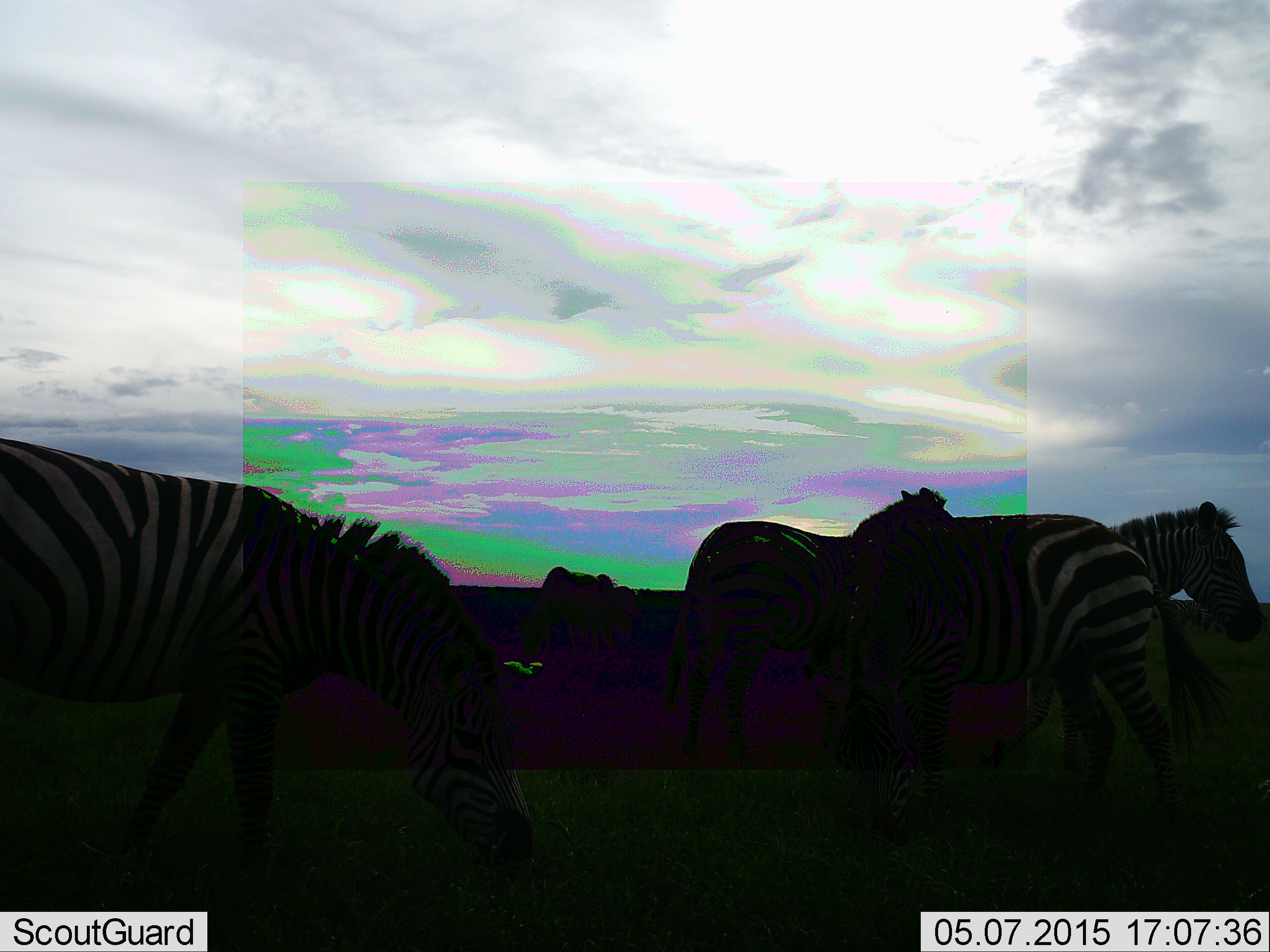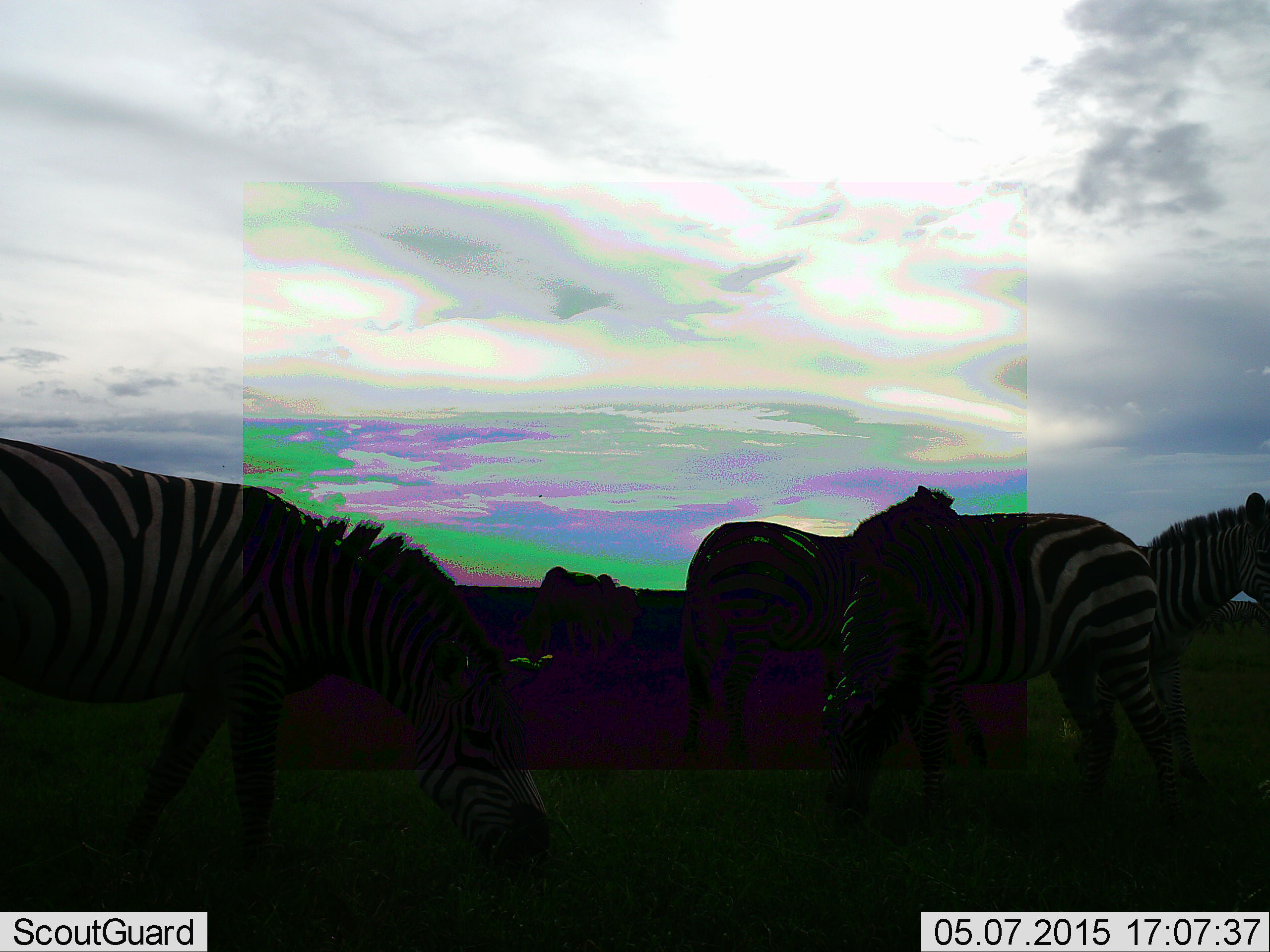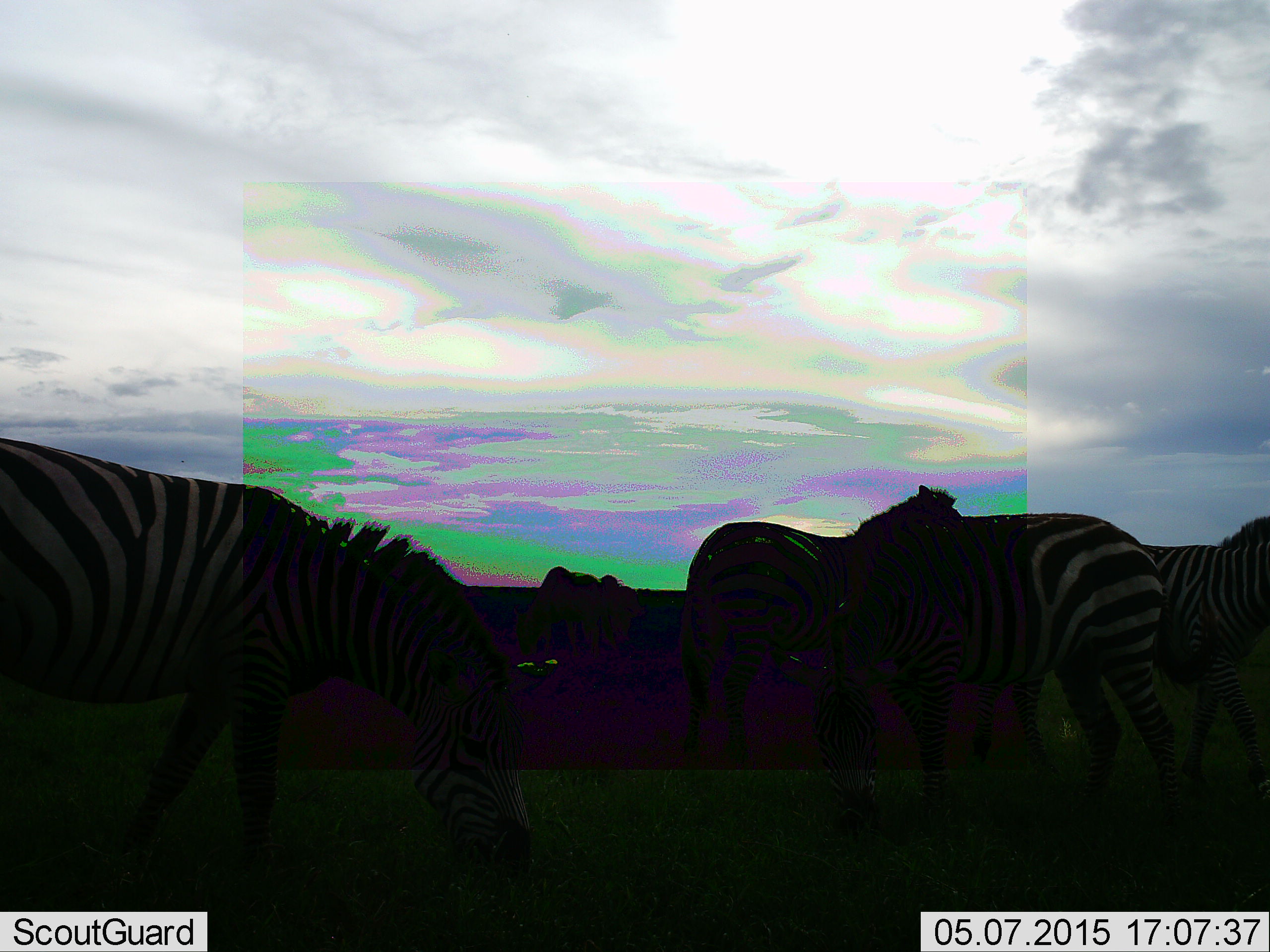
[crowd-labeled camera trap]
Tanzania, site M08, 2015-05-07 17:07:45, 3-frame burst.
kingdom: Animalia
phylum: Chordata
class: Mammalia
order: Perissodactyla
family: Equidae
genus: Equus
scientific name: Equus quagga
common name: plains zebra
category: zebra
Zebra (plains zebra) (Equus quagga), count 5. Behavior (volunteer vote fractions): standing 92%, resting 8%, moving 50%, interacting 0%. Young present (vote fraction): 0%. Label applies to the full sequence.